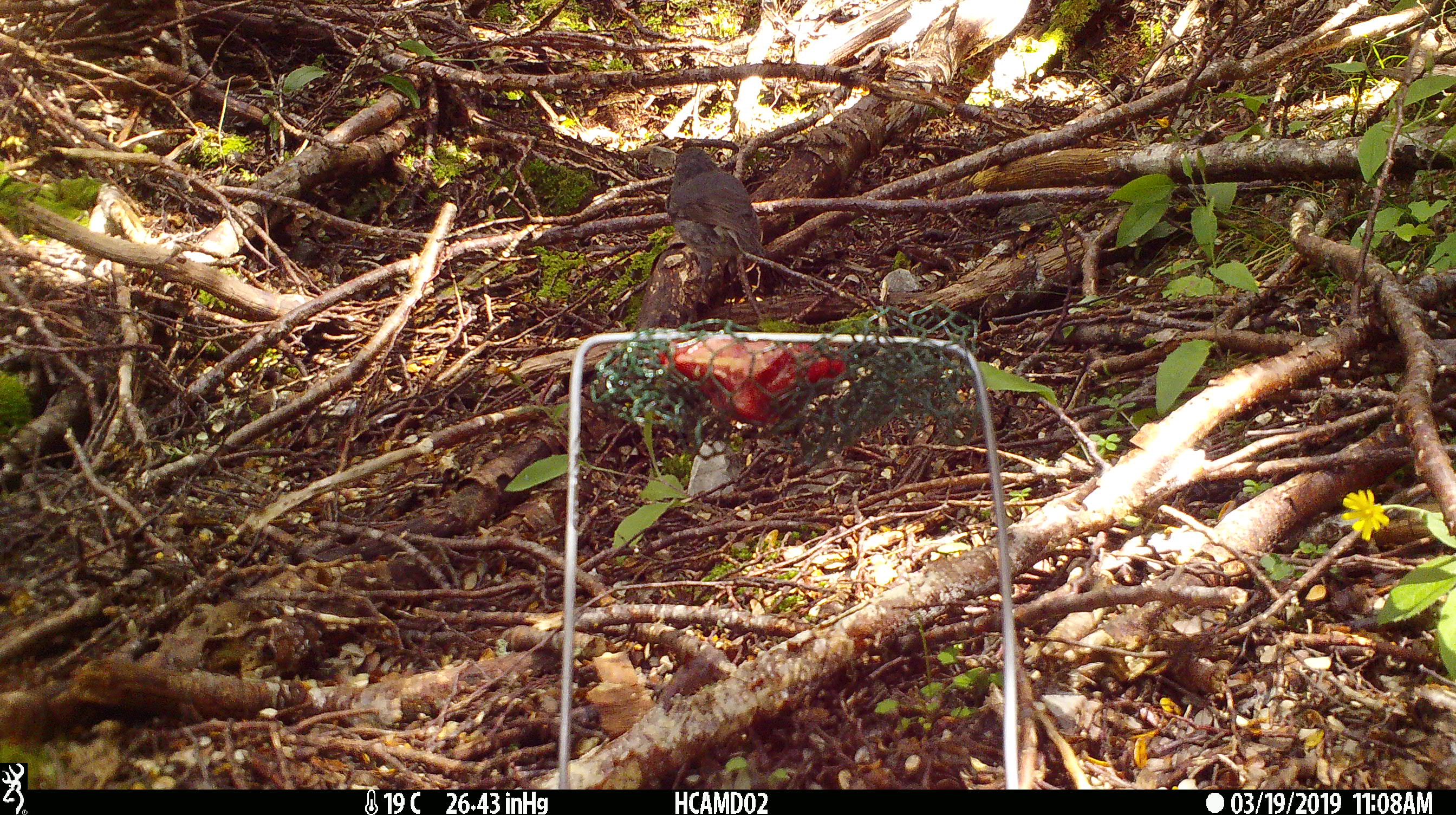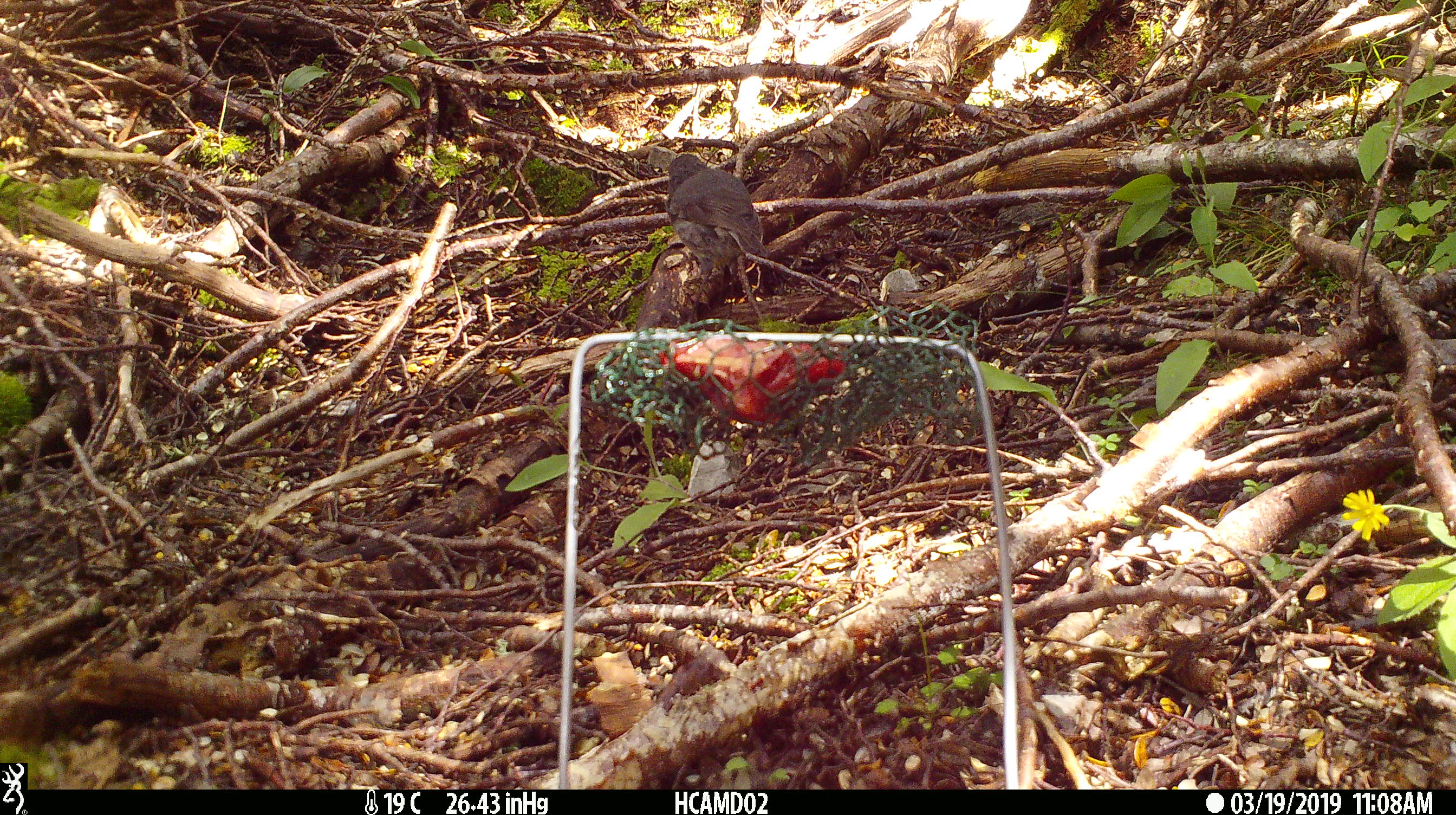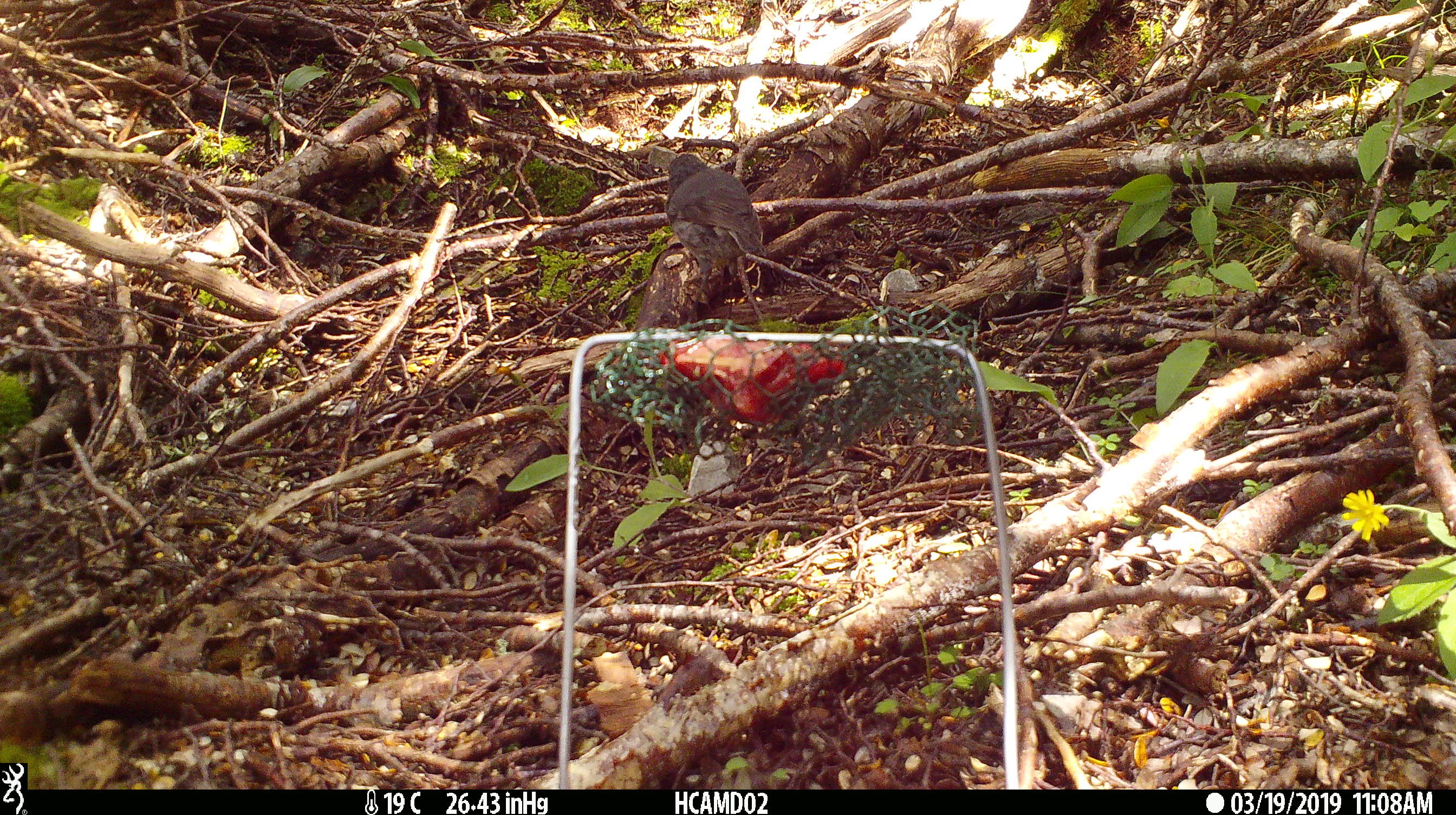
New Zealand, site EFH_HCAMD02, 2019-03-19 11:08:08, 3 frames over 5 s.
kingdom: Animalia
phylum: Chordata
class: Aves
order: Passeriformes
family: Petroicidae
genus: Petroica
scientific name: Petroica australis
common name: new zealand robin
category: robin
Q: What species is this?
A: Robin (new zealand robin) (Petroica australis).